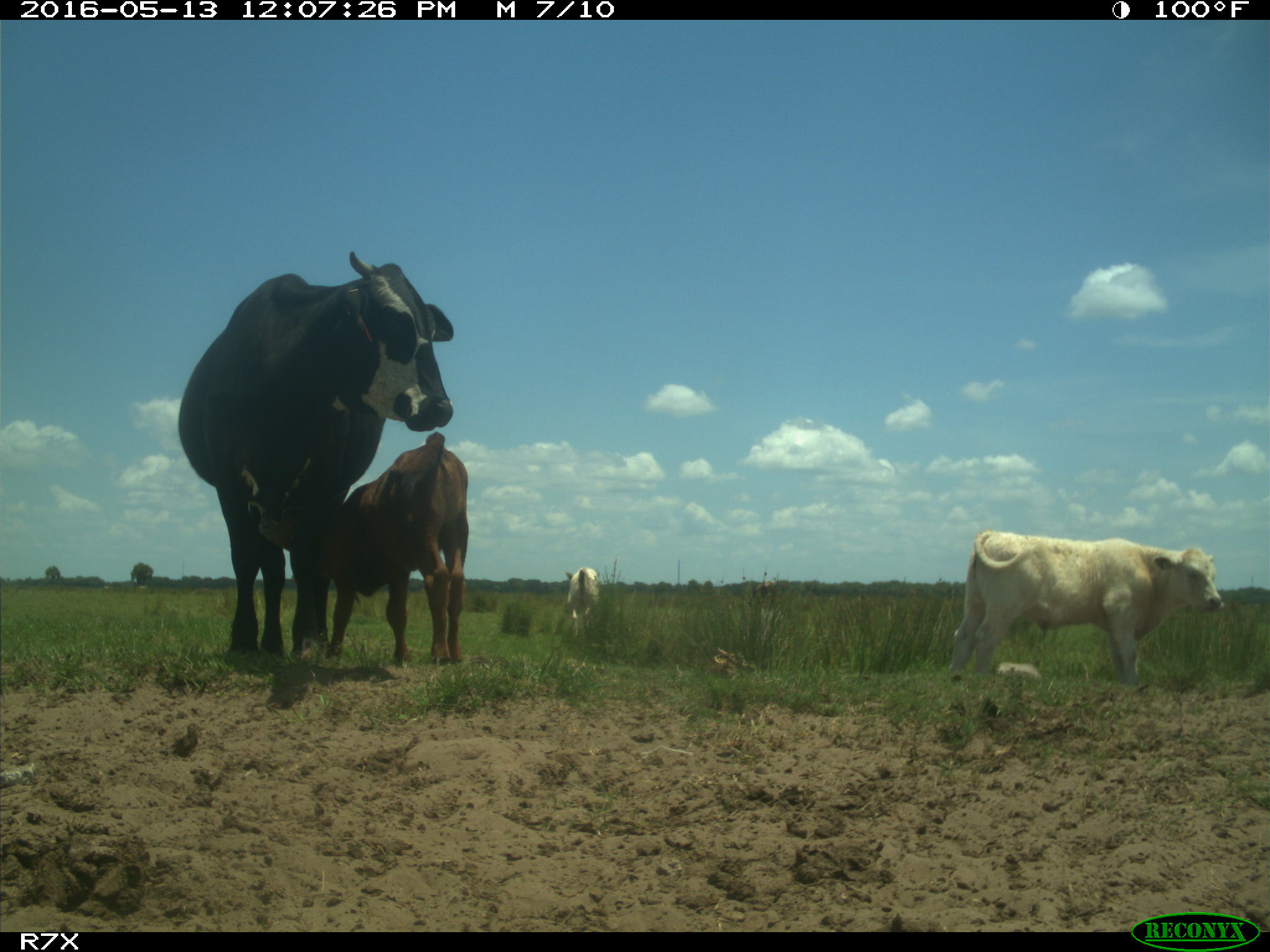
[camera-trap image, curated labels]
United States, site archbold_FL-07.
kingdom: Animalia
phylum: Chordata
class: Mammalia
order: Artiodactyla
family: Bovidae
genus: Bos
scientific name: Bos taurus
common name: domestic cow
Bos taurus (domestic cow).